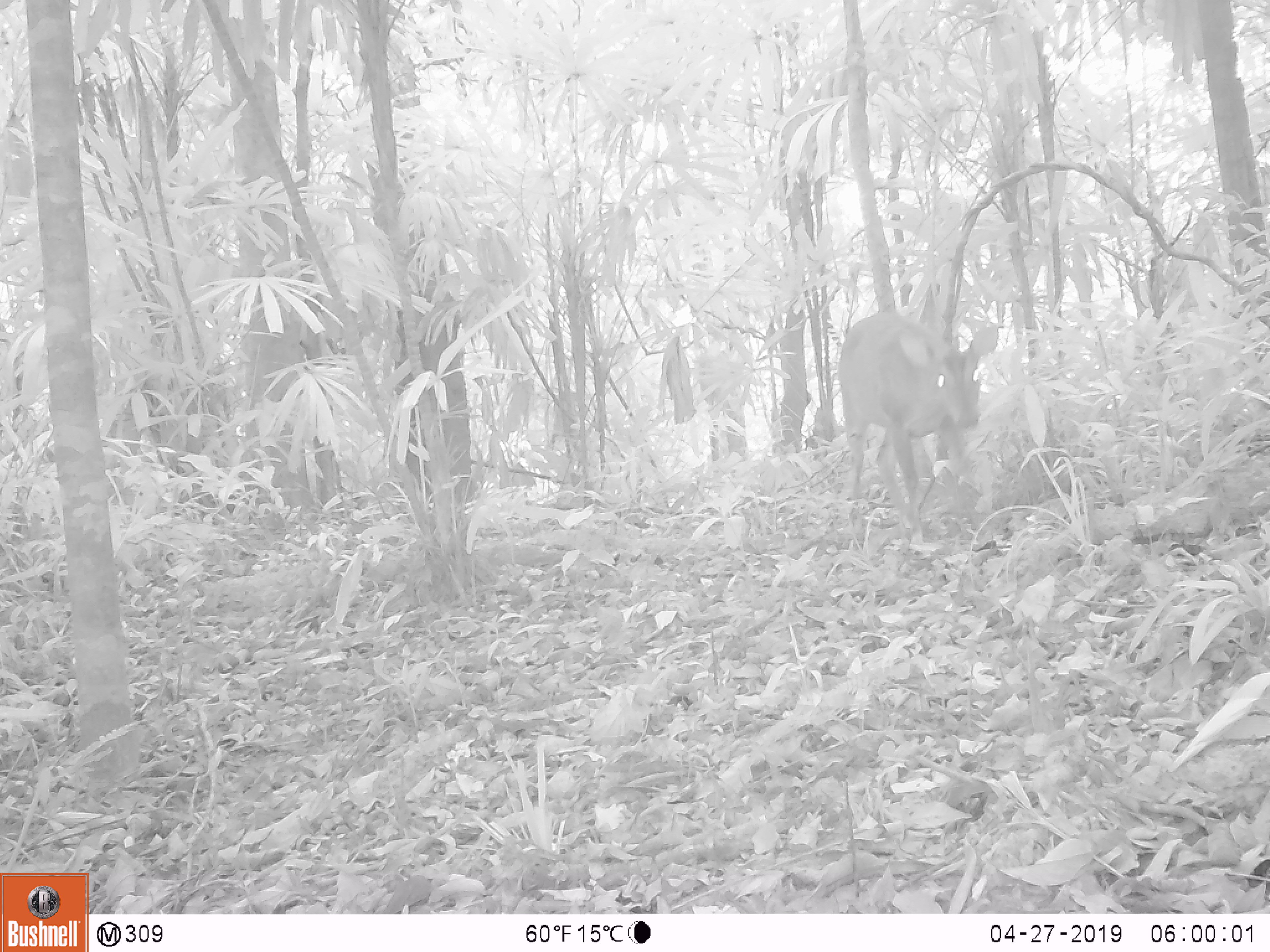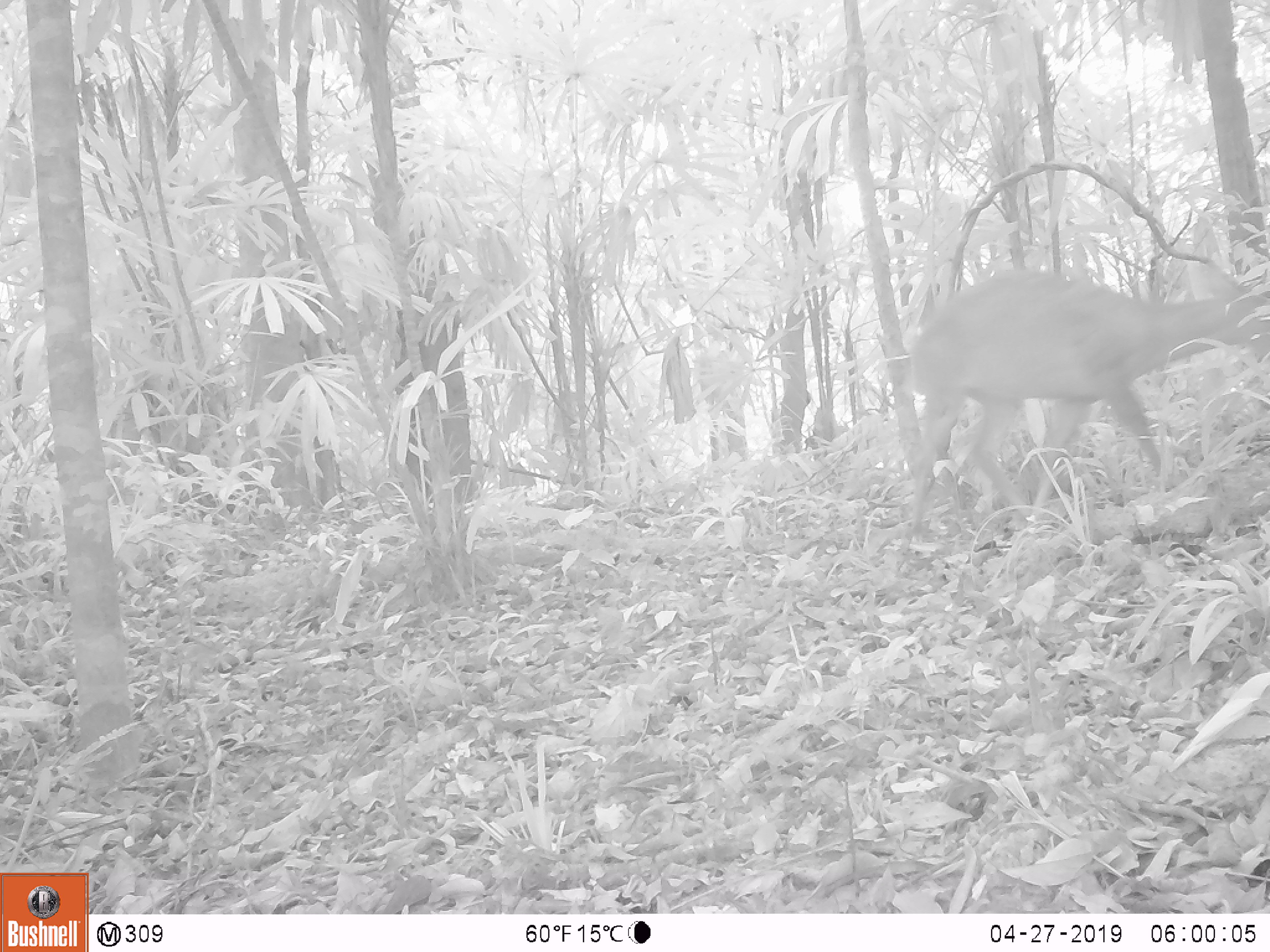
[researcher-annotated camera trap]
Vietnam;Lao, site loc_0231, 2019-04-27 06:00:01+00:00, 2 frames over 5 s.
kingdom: Animalia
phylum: Chordata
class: Mammalia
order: Artiodactyla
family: Cervidae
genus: Muntiacus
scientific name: Muntiacus vuquangensis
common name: large-antlered muntjac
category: large antlered muntjac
Large antlered muntjac (large-antlered muntjac) (Muntiacus vuquangensis). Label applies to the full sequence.